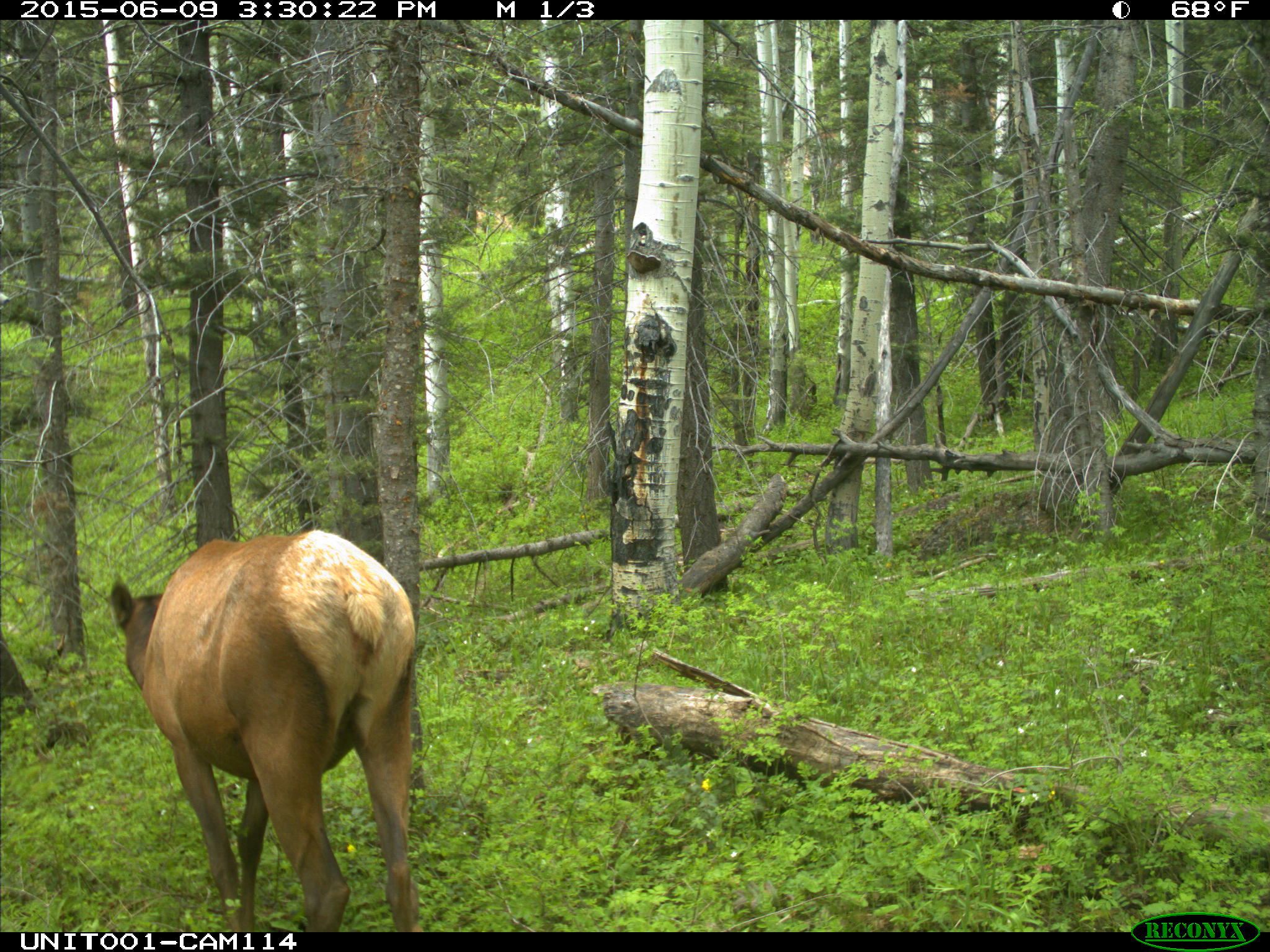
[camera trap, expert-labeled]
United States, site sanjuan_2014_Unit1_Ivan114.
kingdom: Animalia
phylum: Chordata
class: Mammalia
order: Artiodactyla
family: Cervidae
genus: Cervus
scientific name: Cervus elaphus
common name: red deer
Cervus elaphus (red deer).